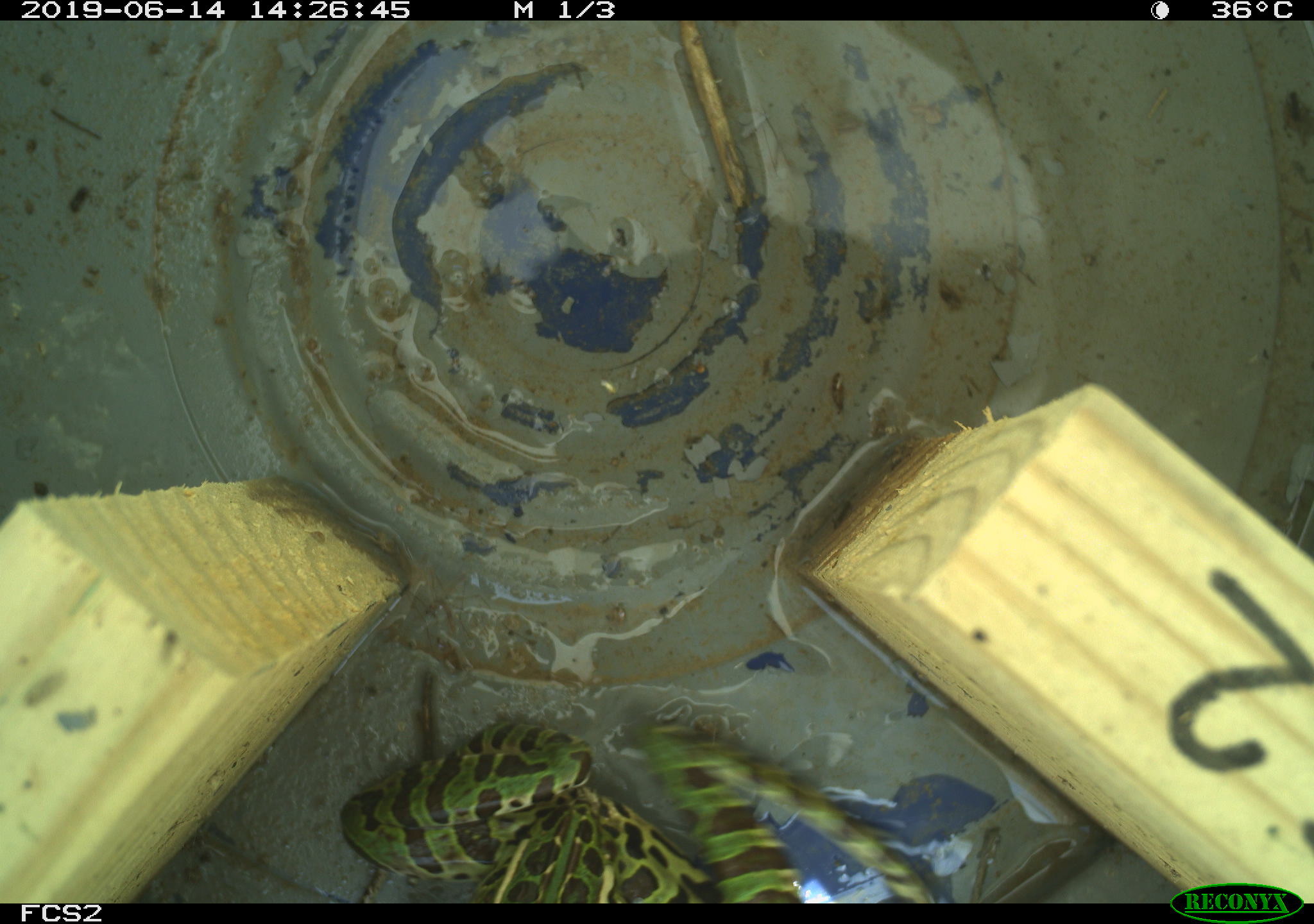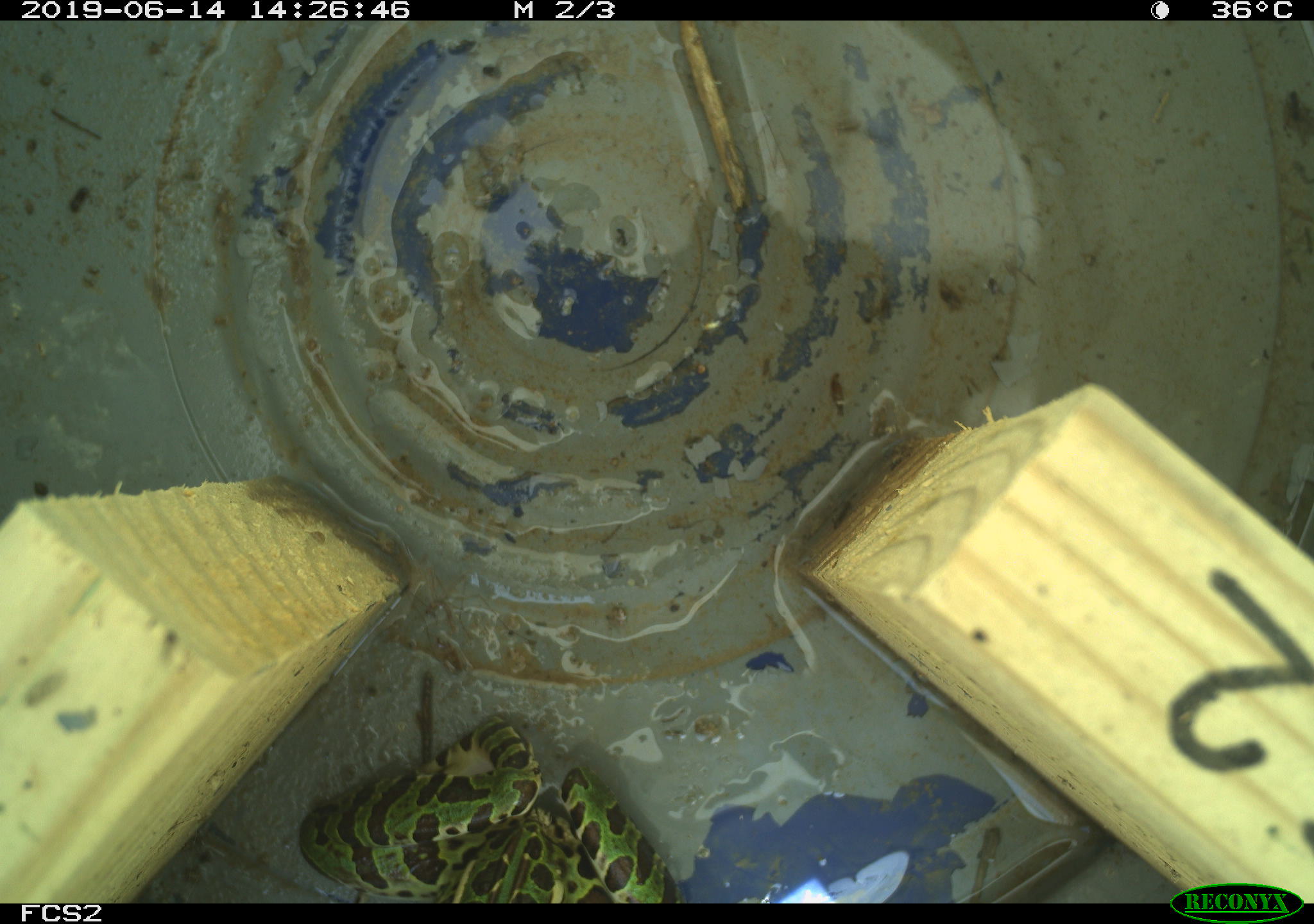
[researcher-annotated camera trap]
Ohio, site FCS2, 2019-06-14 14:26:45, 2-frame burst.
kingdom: Animalia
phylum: Chordata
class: Amphibia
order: Anura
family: Ranidae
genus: Lithobates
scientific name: Lithobates pipiens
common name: northern leopard frog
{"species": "northern leopard frog (Lithobates pipiens)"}